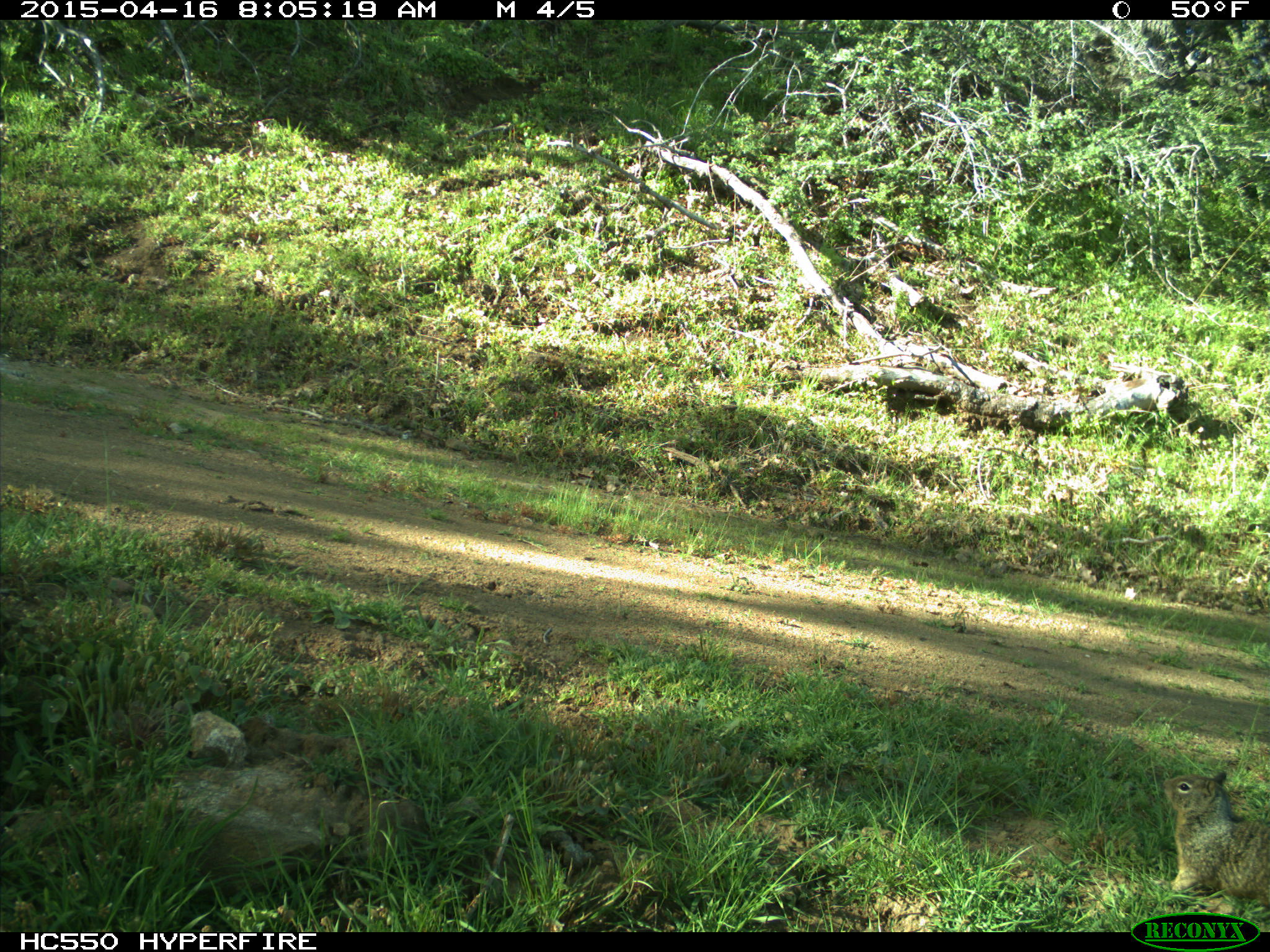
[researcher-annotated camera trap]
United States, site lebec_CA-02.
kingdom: Animalia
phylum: Chordata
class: Mammalia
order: Rodentia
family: Sciuridae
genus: Otospermophilus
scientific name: Otospermophilus beecheyi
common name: california ground squirrel